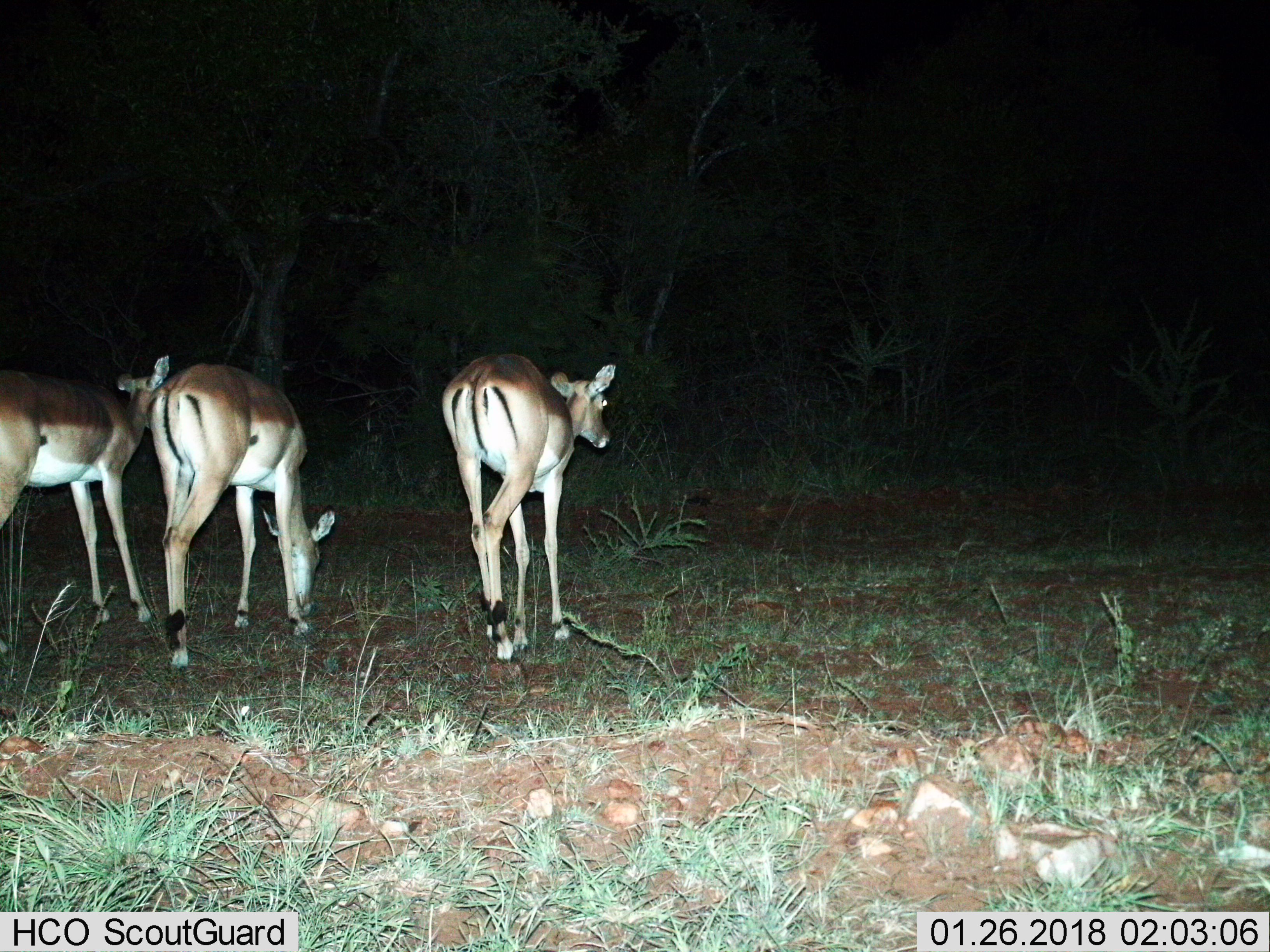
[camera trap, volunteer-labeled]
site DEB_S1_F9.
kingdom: Animalia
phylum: Chordata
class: Mammalia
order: Artiodactyla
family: Bovidae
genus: Aepyceros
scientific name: Aepyceros melampus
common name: impala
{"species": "impala (Aepyceros melampus)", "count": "3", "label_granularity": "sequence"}